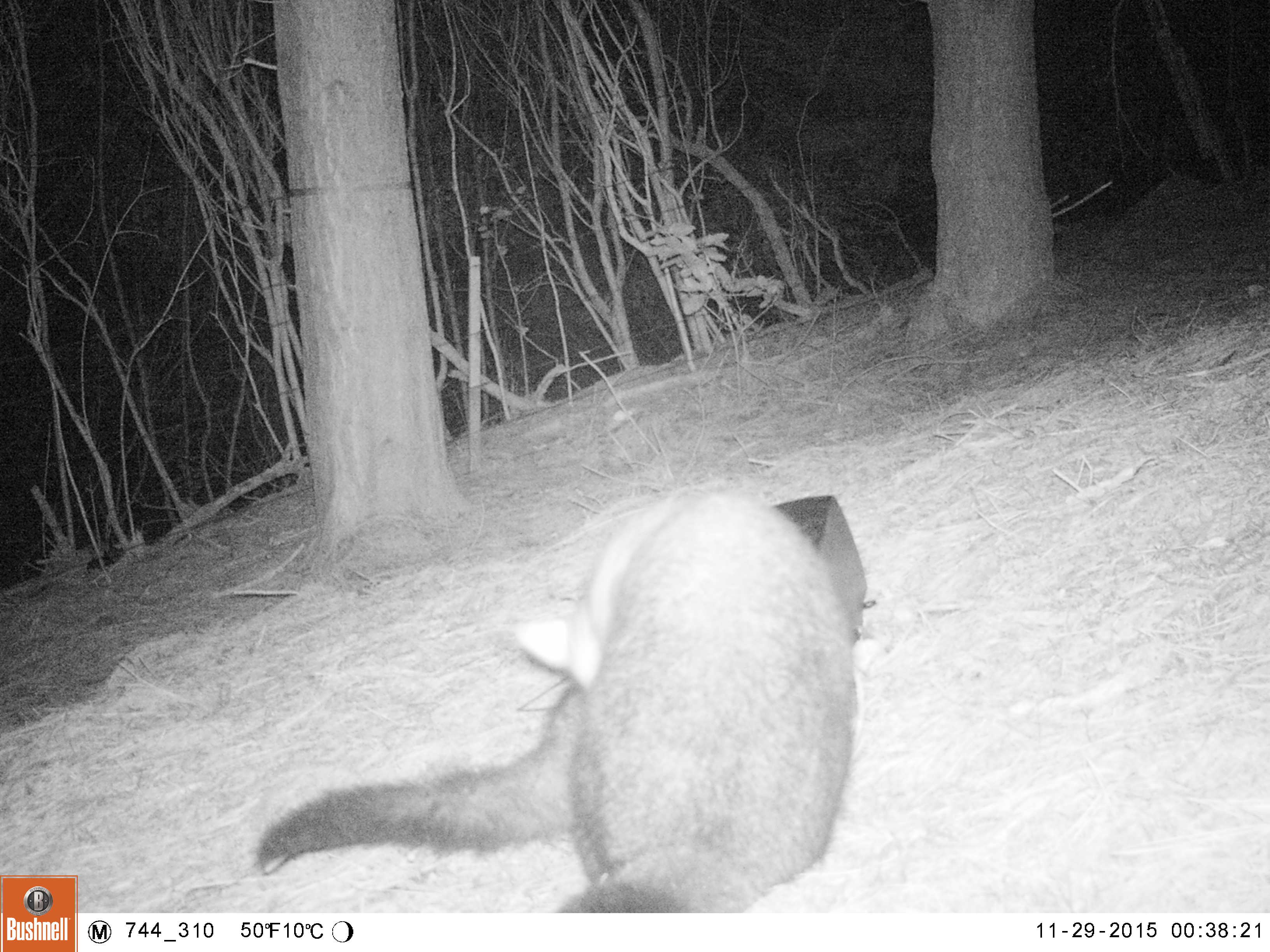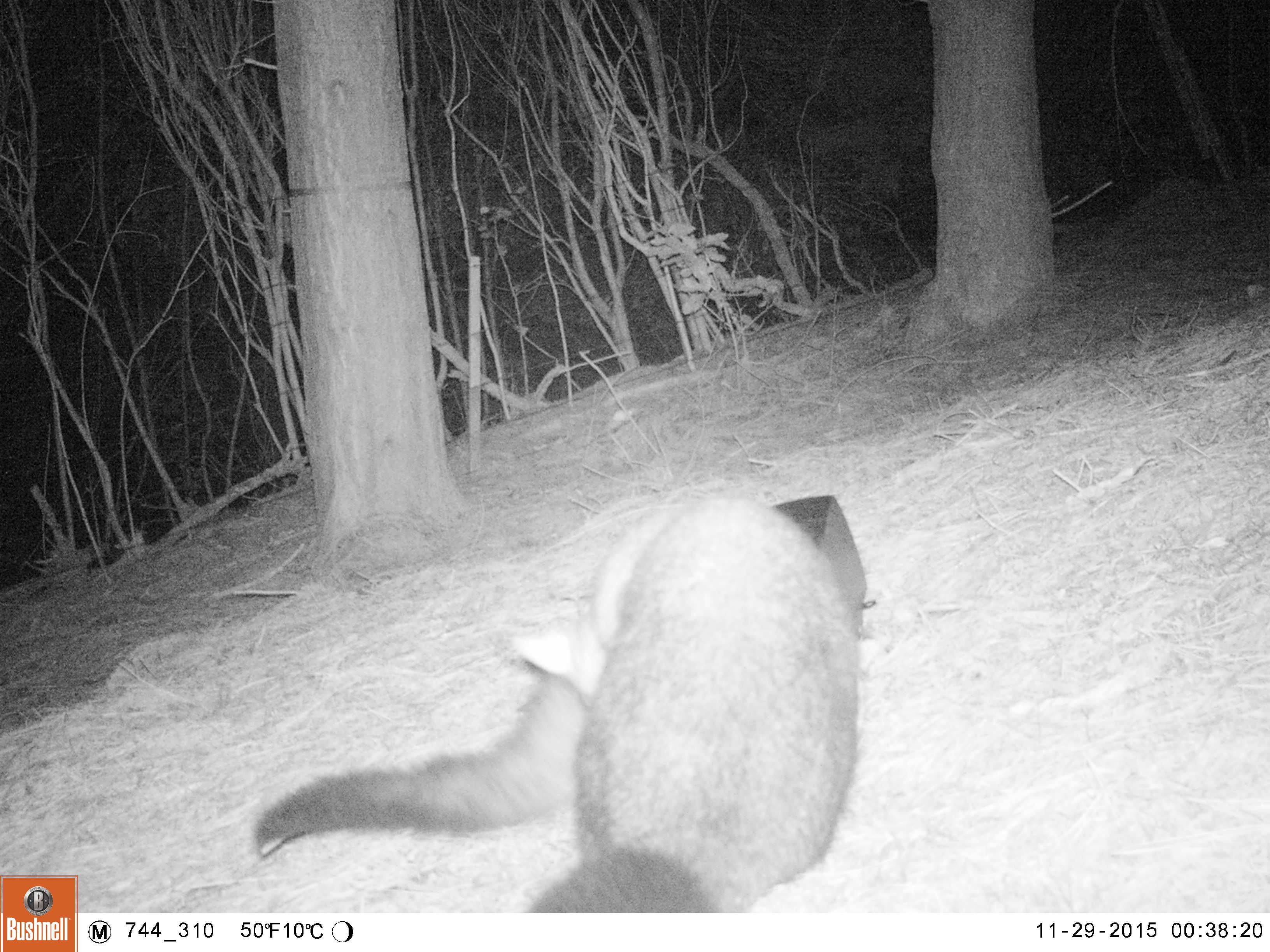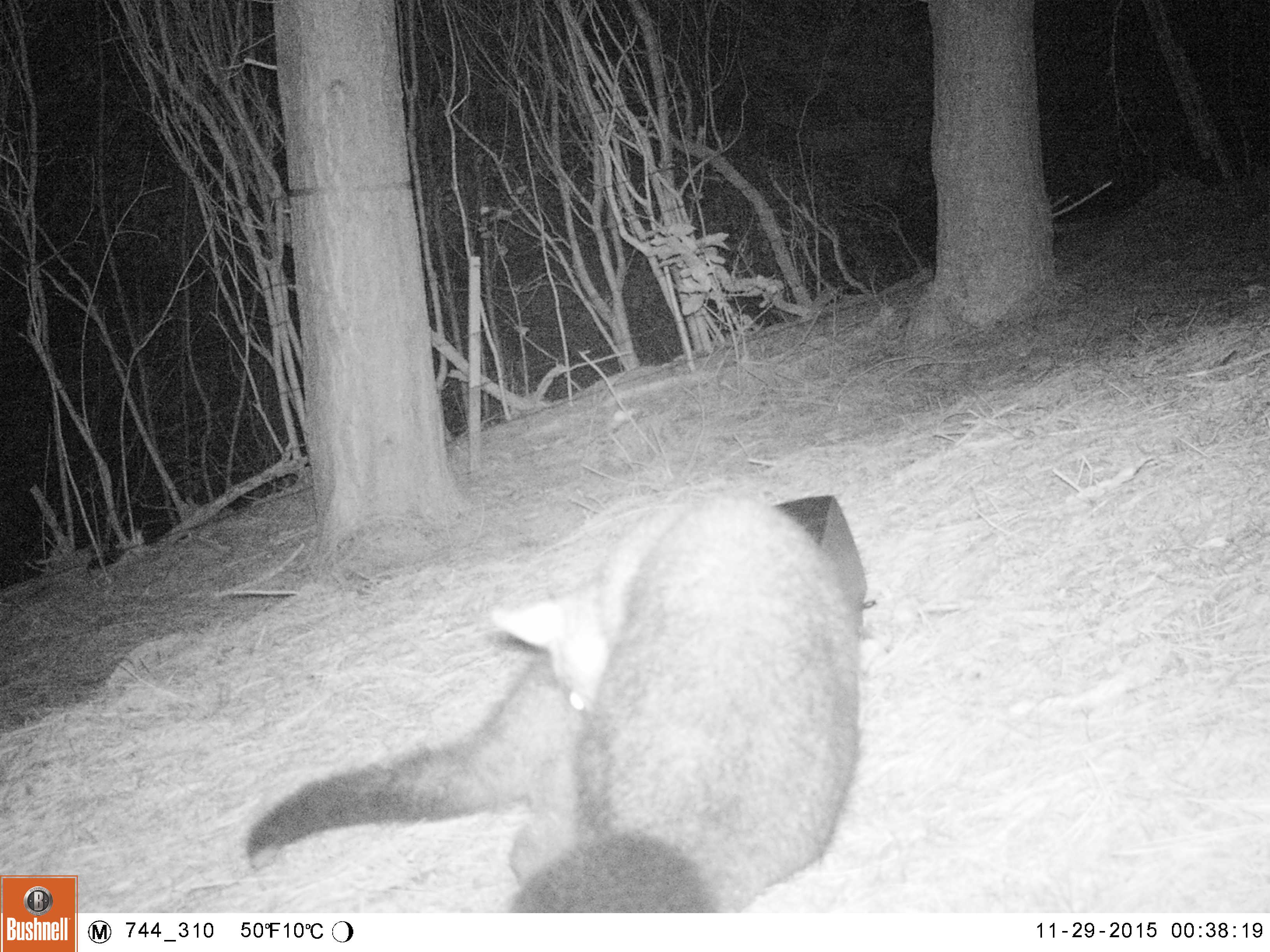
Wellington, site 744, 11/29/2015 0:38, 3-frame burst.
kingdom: Animalia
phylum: Chordata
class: Mammalia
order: Didelphimorphia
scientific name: Didelphimorphia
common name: possum